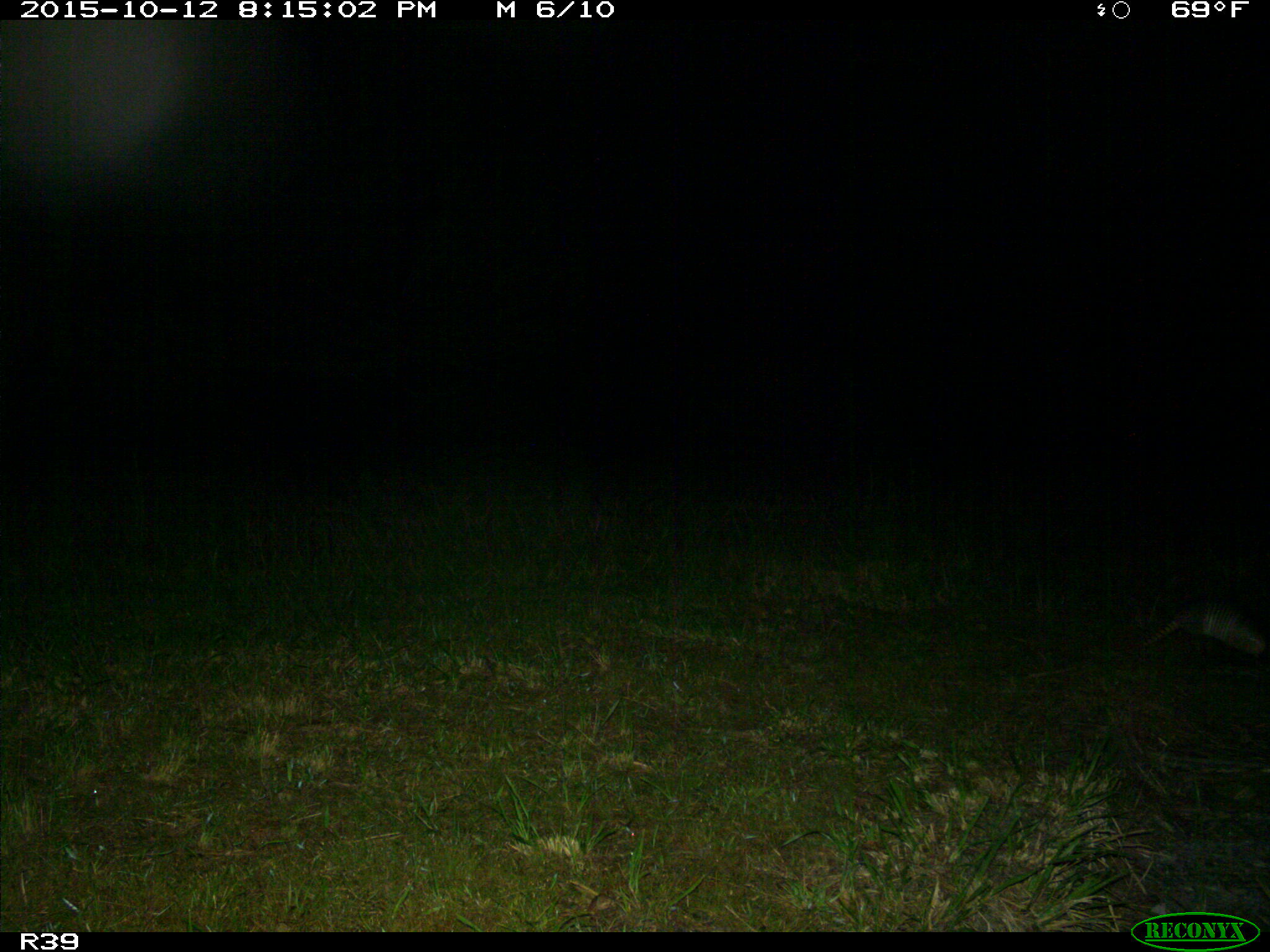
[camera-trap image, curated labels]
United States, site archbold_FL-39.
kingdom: Animalia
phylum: Chordata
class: Mammalia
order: Cingulata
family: Dasypodidae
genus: Dasypus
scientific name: Dasypus novemcinctus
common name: nine-banded armadillo